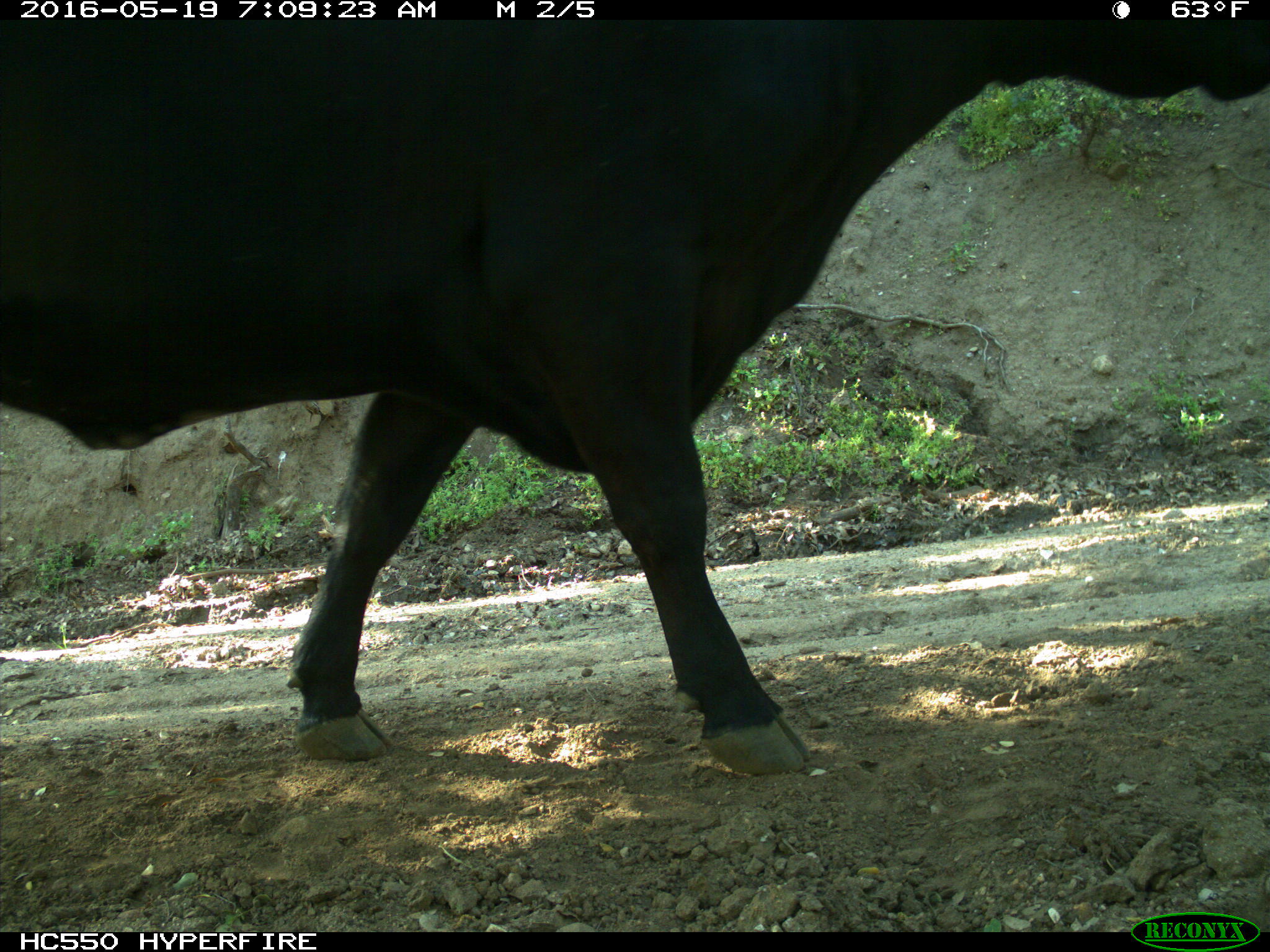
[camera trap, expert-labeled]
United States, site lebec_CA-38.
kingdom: Animalia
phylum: Chordata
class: Mammalia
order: Artiodactyla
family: Bovidae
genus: Bos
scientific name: Bos taurus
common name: domestic cow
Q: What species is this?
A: Bos taurus (domestic cow).